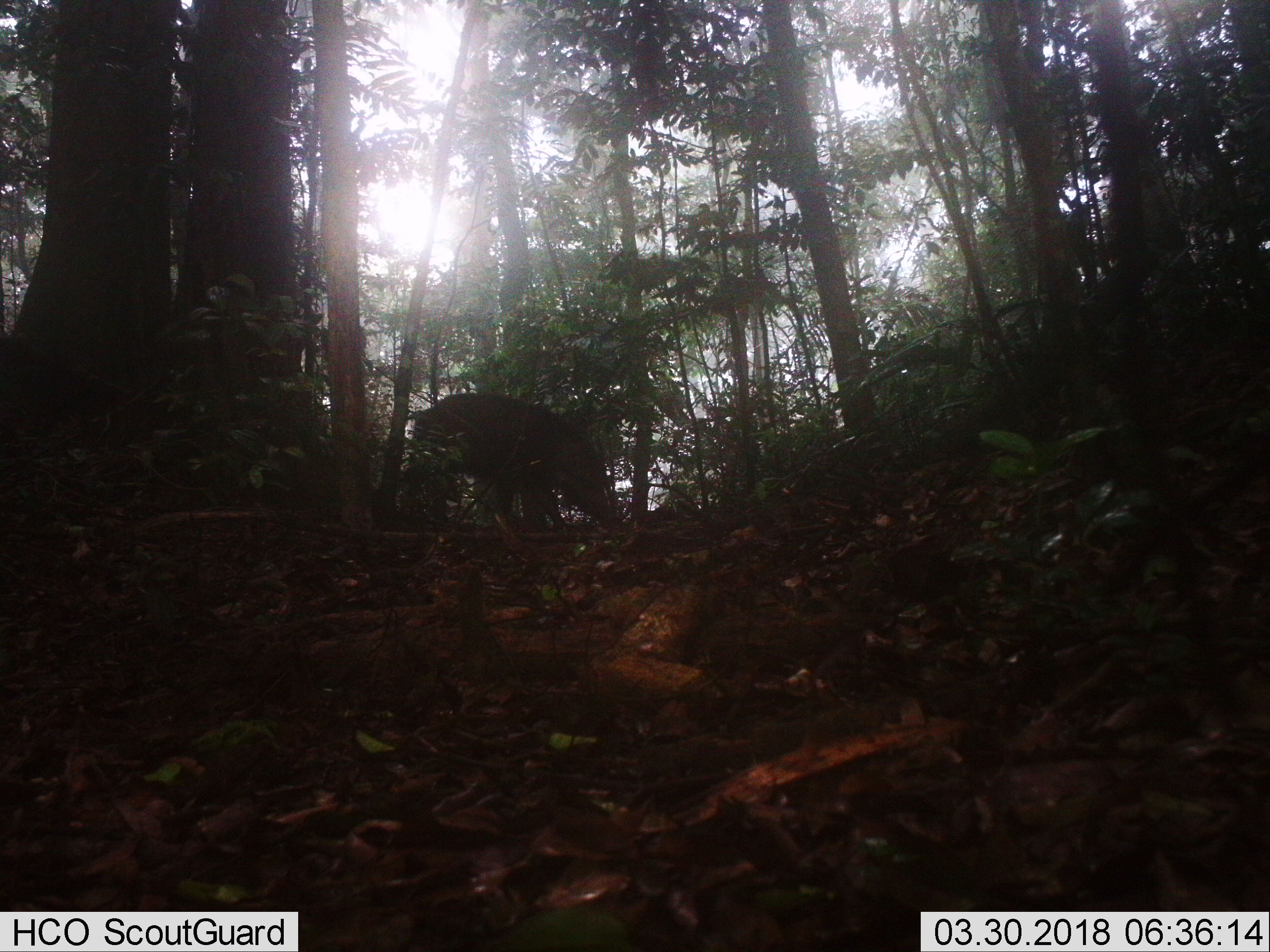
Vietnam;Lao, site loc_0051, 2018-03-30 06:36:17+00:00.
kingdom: Animalia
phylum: Chordata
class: Mammalia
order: Artiodactyla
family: Suidae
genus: Sus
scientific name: Sus scrofa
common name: eurasian wild pig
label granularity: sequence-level